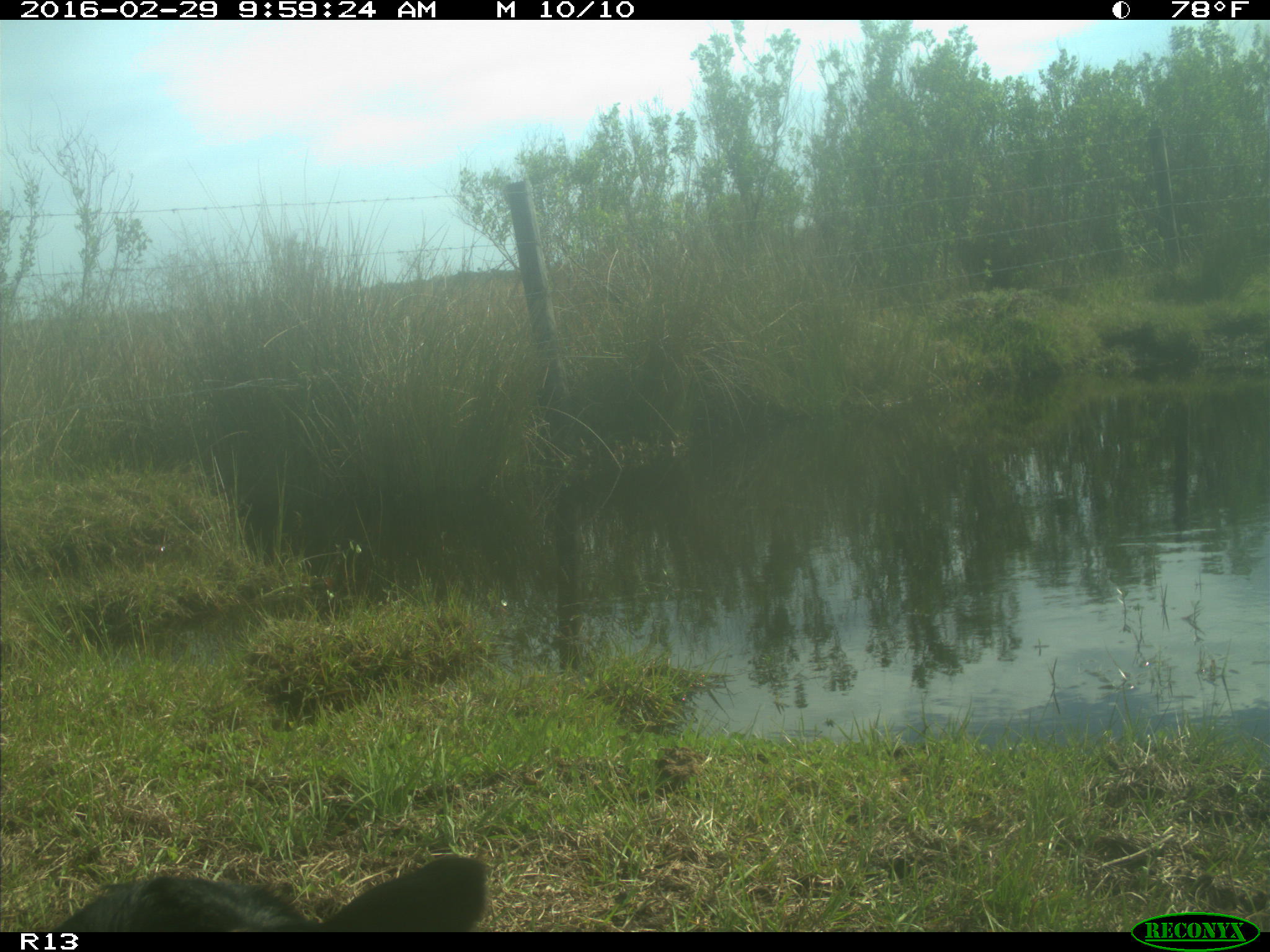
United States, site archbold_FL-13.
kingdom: Animalia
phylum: Chordata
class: Mammalia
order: Artiodactyla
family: Bovidae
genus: Bos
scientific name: Bos taurus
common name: domestic cow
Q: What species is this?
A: Bos taurus (domestic cow).